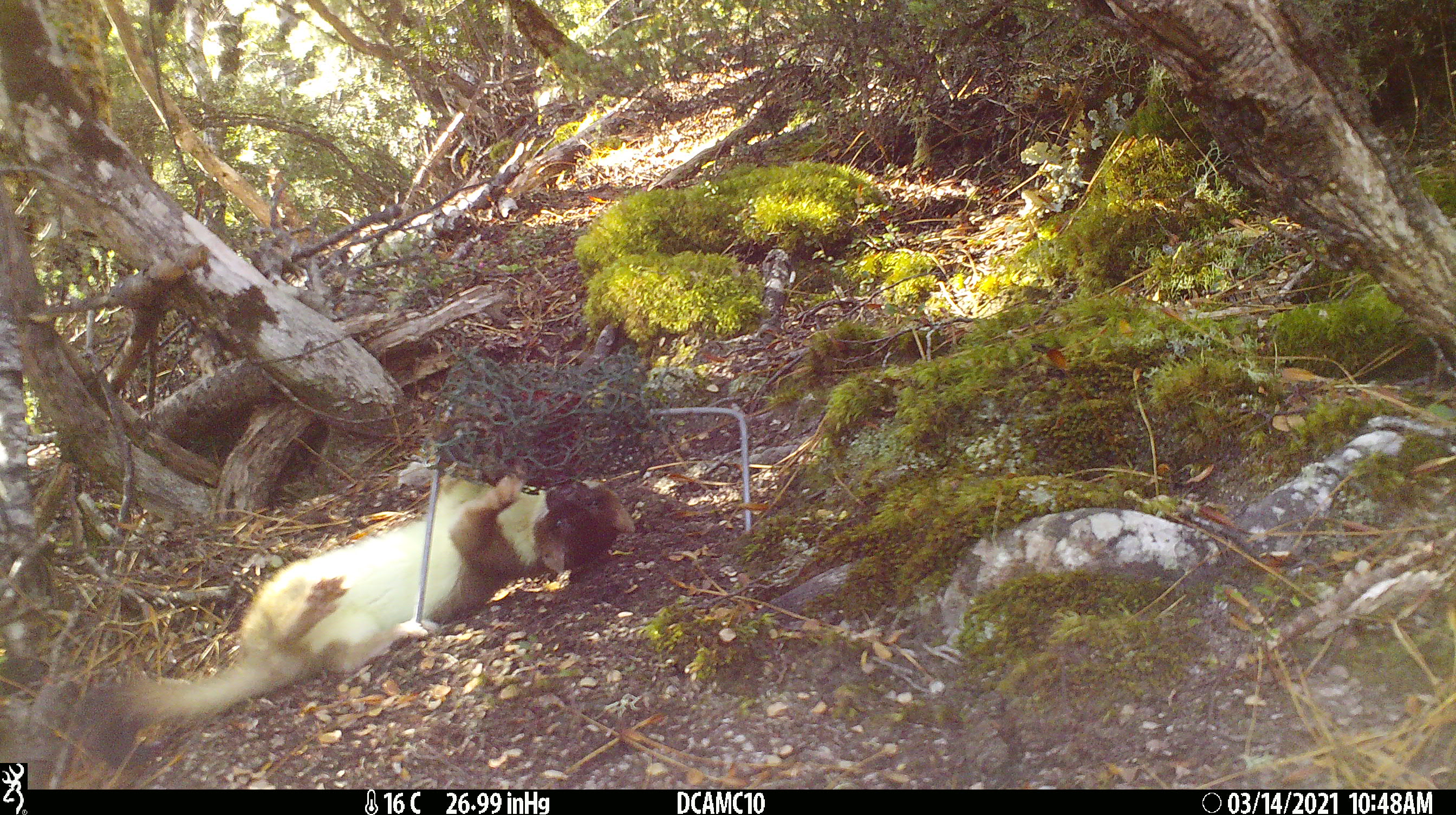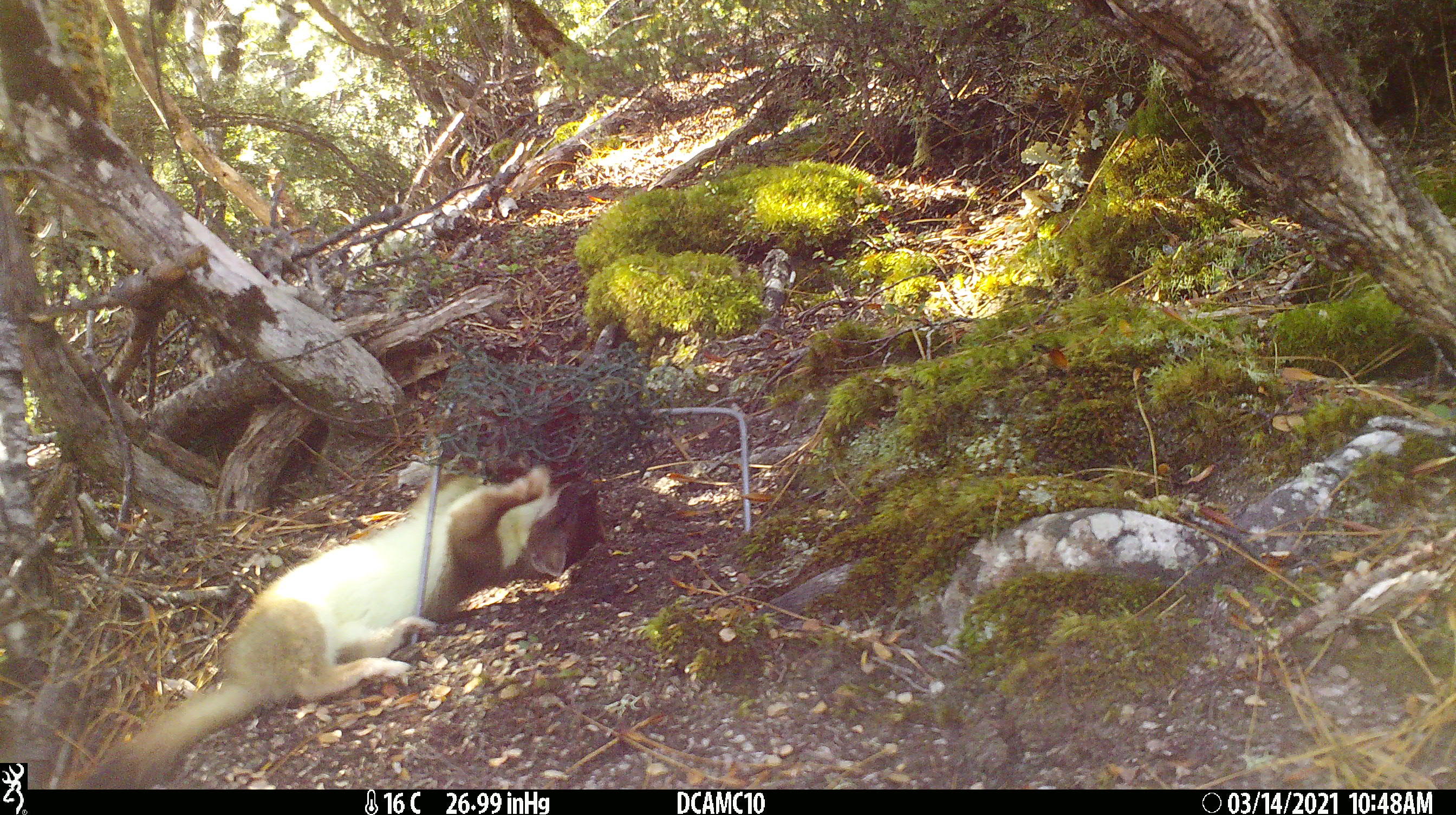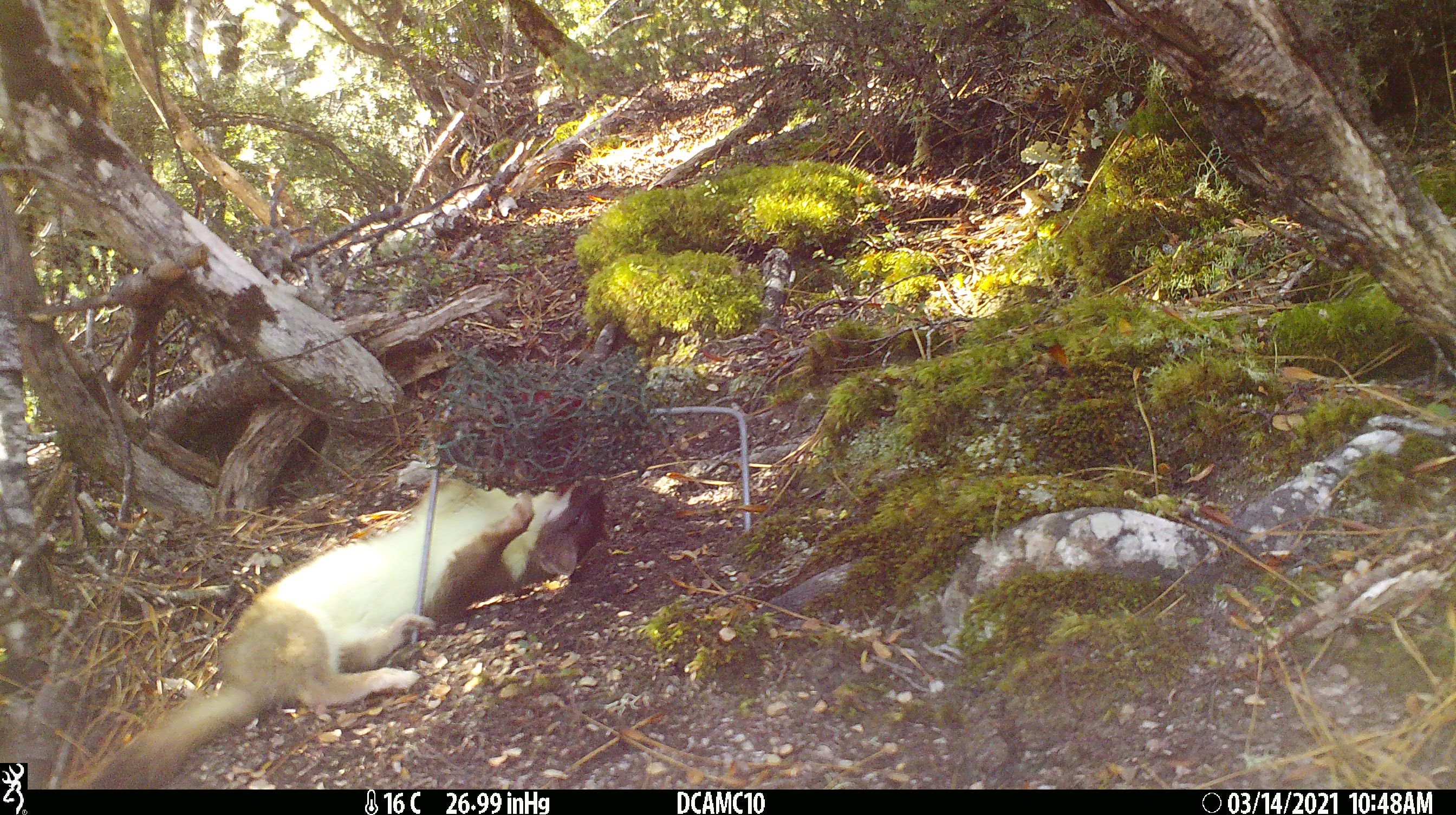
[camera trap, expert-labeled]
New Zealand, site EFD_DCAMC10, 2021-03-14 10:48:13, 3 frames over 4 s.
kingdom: Animalia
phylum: Chordata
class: Mammalia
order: Carnivora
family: Mustelidae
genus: Mustela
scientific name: Mustela erminea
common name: stoat